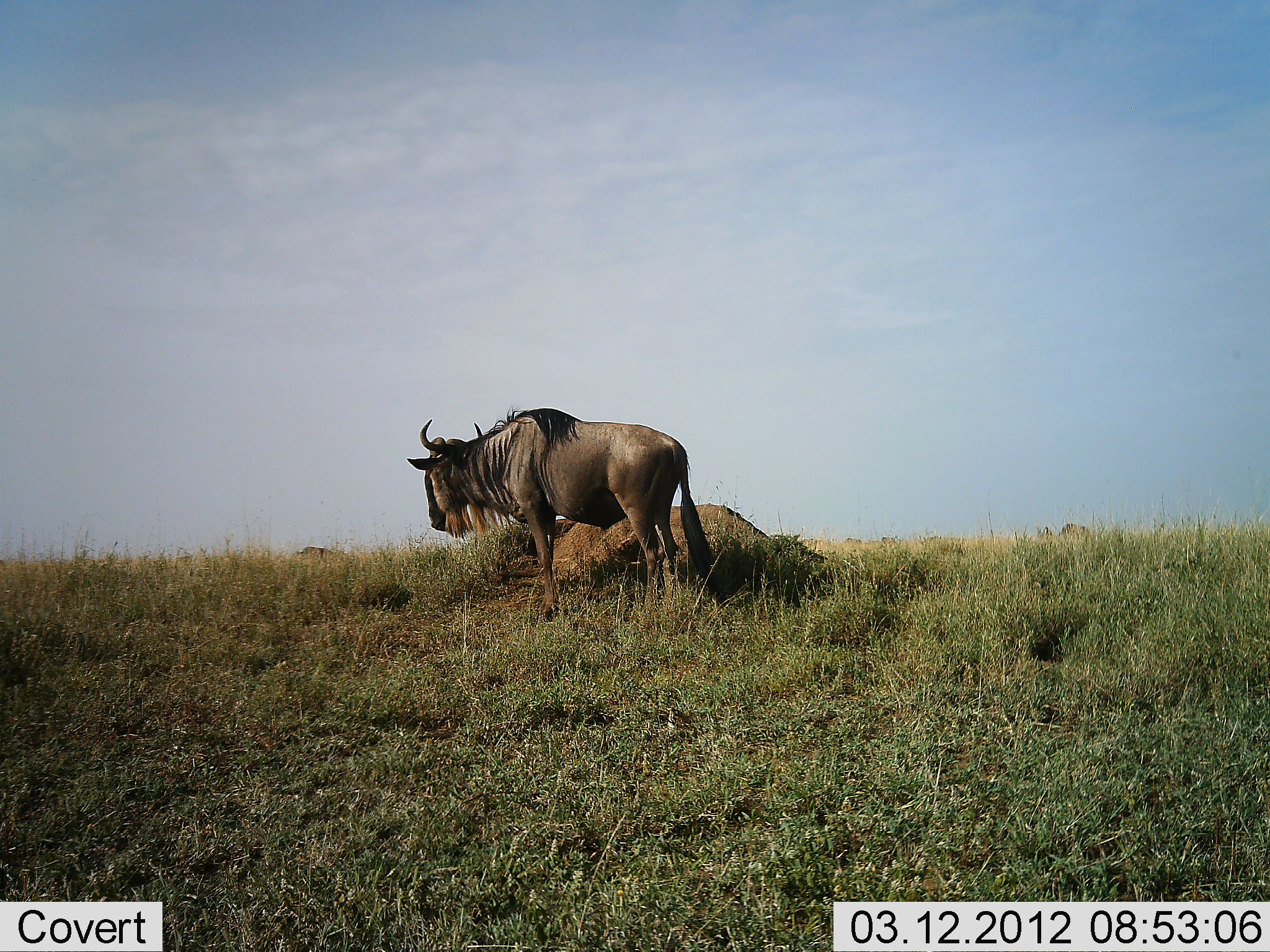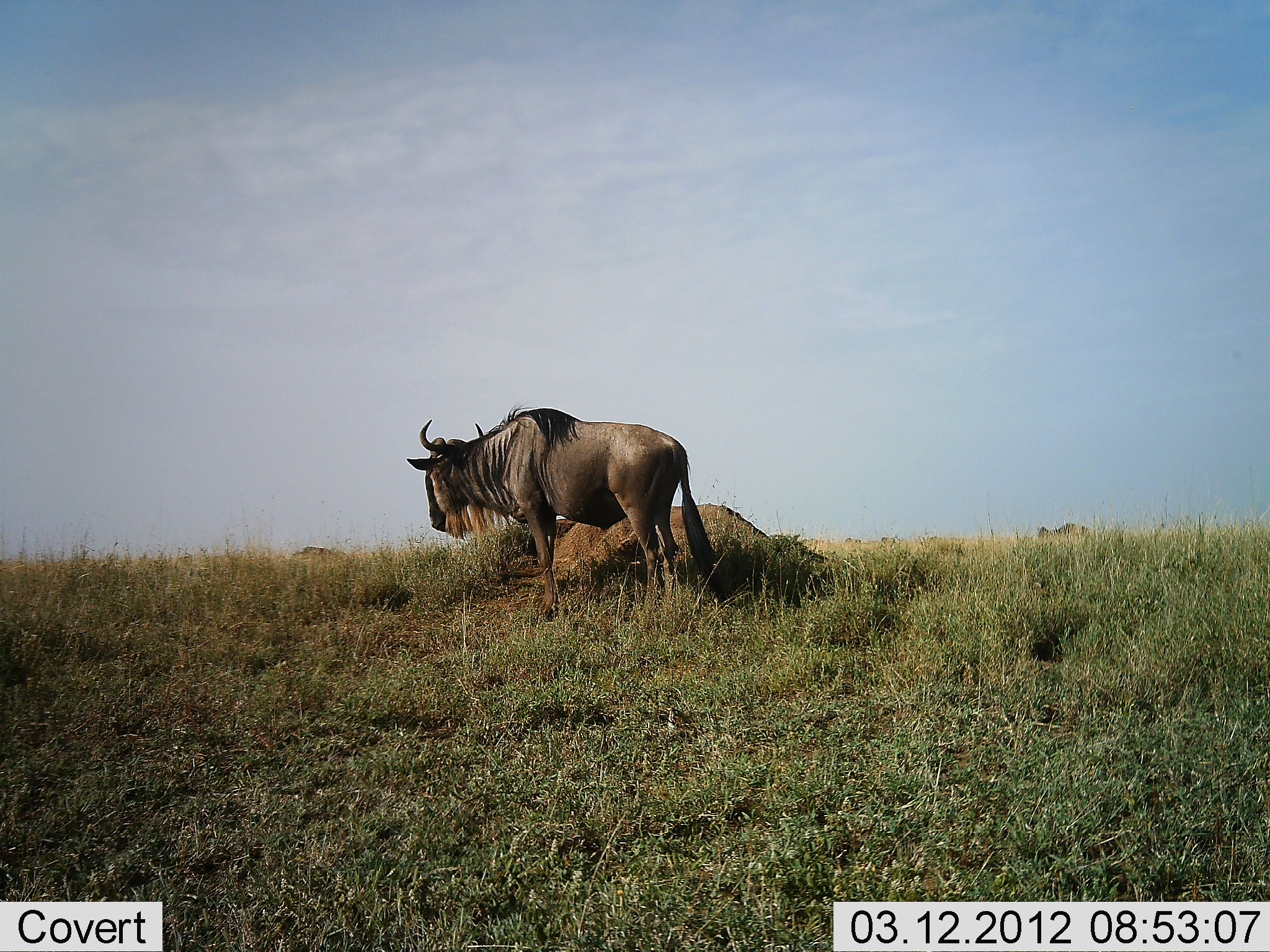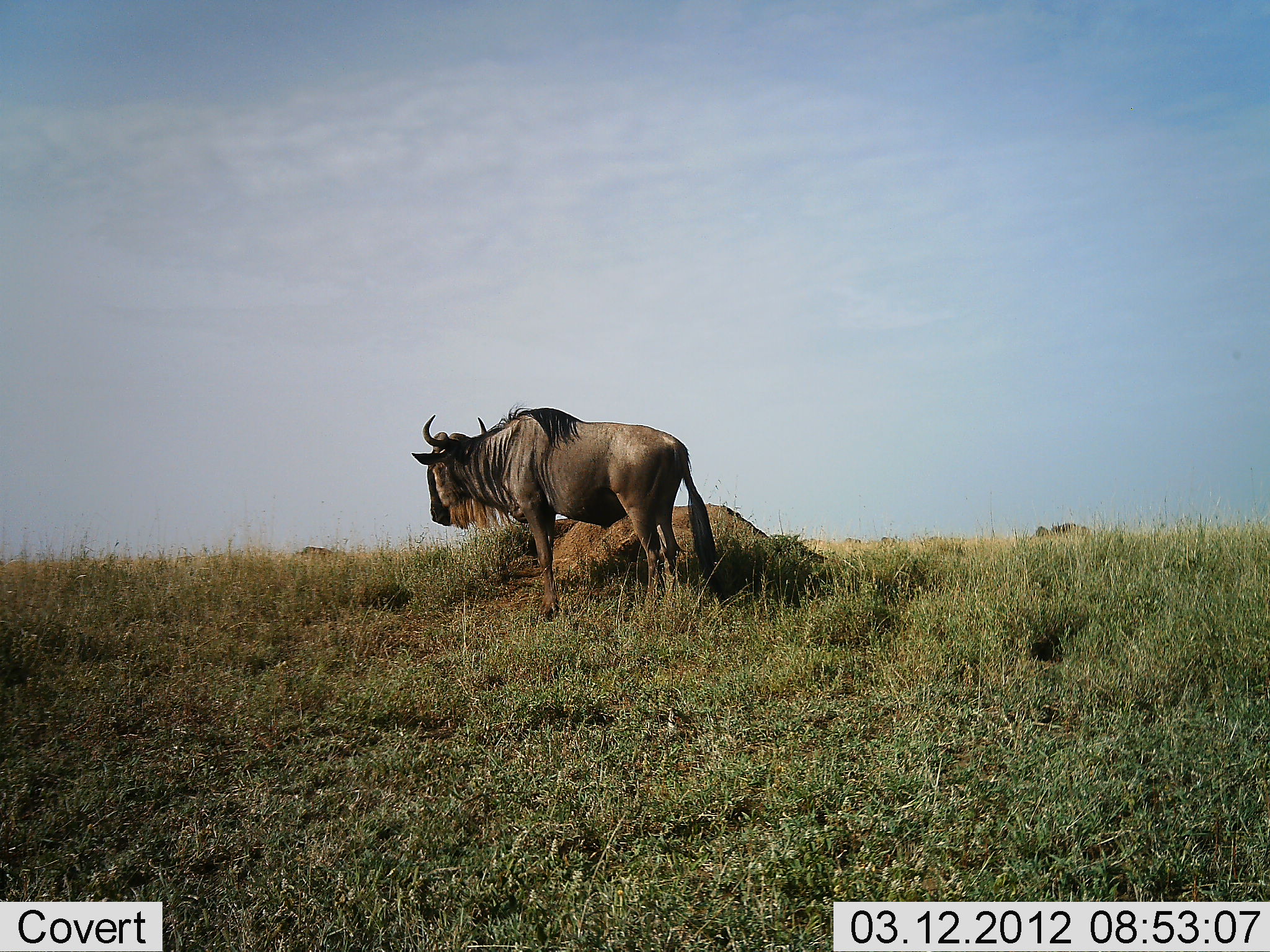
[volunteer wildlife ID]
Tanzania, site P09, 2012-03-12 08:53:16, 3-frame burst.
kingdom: Animalia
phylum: Chordata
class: Mammalia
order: Artiodactyla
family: Bovidae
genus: Connochaetes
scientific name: Connochaetes taurinus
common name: blue wildebeest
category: wildebeest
Wildebeest (blue wildebeest) (Connochaetes taurinus), count 2. Behavior (volunteer vote fractions): standing 95%, resting 11%, moving 5%, interacting 0%. Young present (vote fraction): 0%. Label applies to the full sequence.